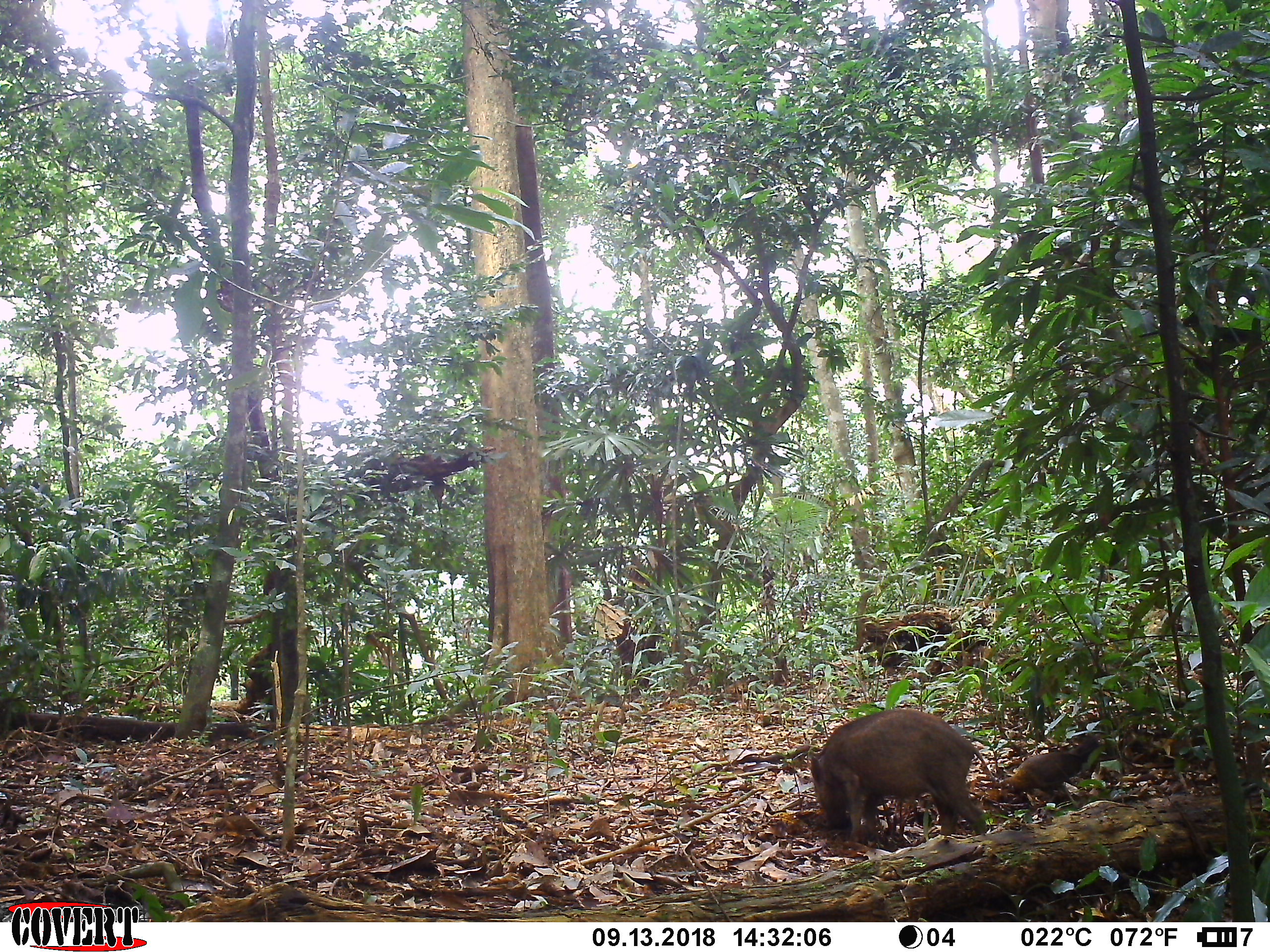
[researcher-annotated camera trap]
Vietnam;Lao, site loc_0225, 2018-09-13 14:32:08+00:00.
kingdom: Animalia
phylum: Chordata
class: Mammalia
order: Artiodactyla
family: Suidae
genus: Sus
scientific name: Sus scrofa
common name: eurasian wild pig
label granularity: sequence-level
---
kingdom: Animalia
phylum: Chordata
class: Aves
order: Galliformes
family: Phasianidae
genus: Gallus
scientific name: Gallus gallus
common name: red junglefowl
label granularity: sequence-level